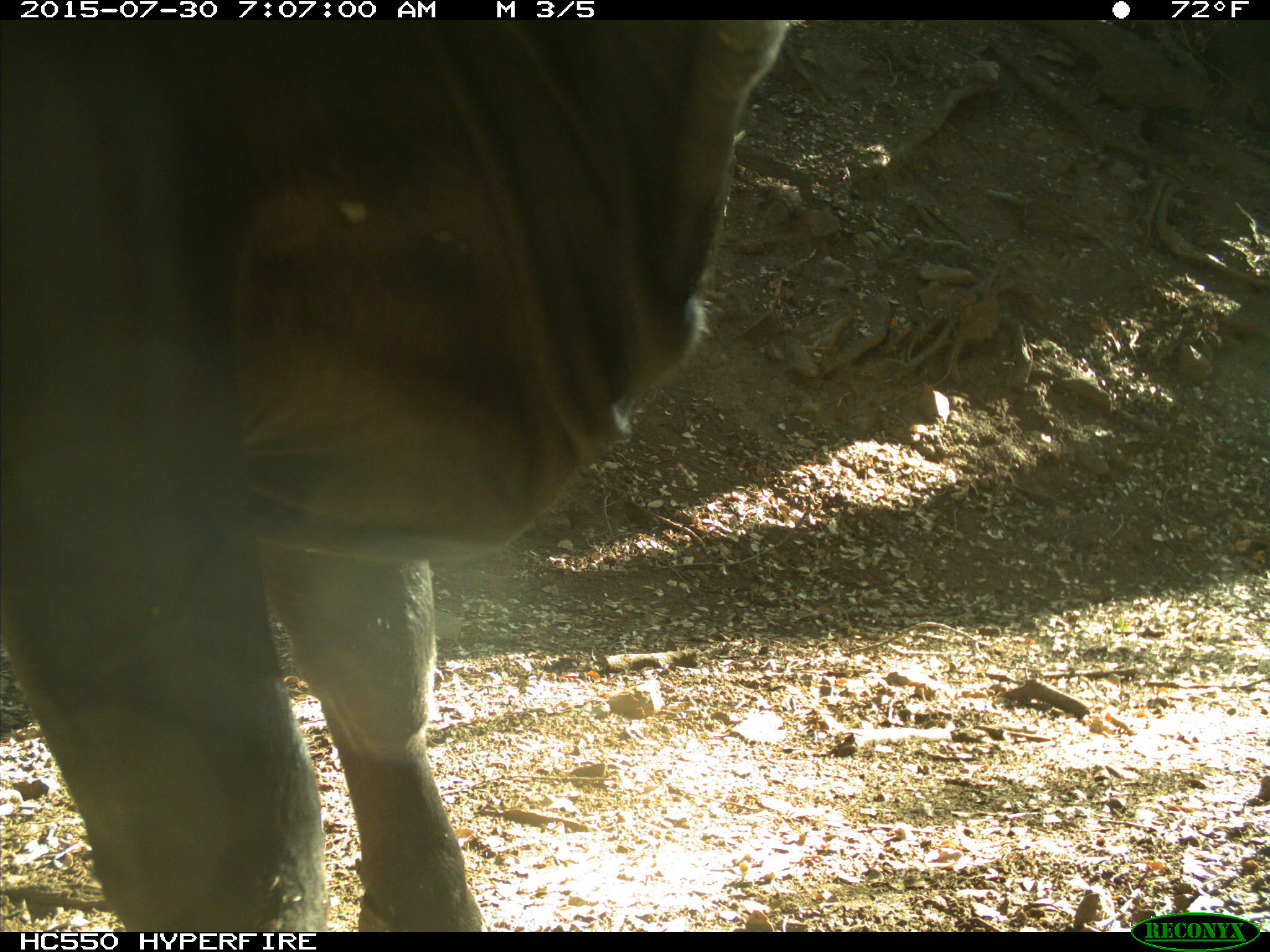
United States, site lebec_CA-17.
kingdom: Animalia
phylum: Chordata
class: Mammalia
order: Artiodactyla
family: Bovidae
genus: Bos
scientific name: Bos taurus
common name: domestic cow